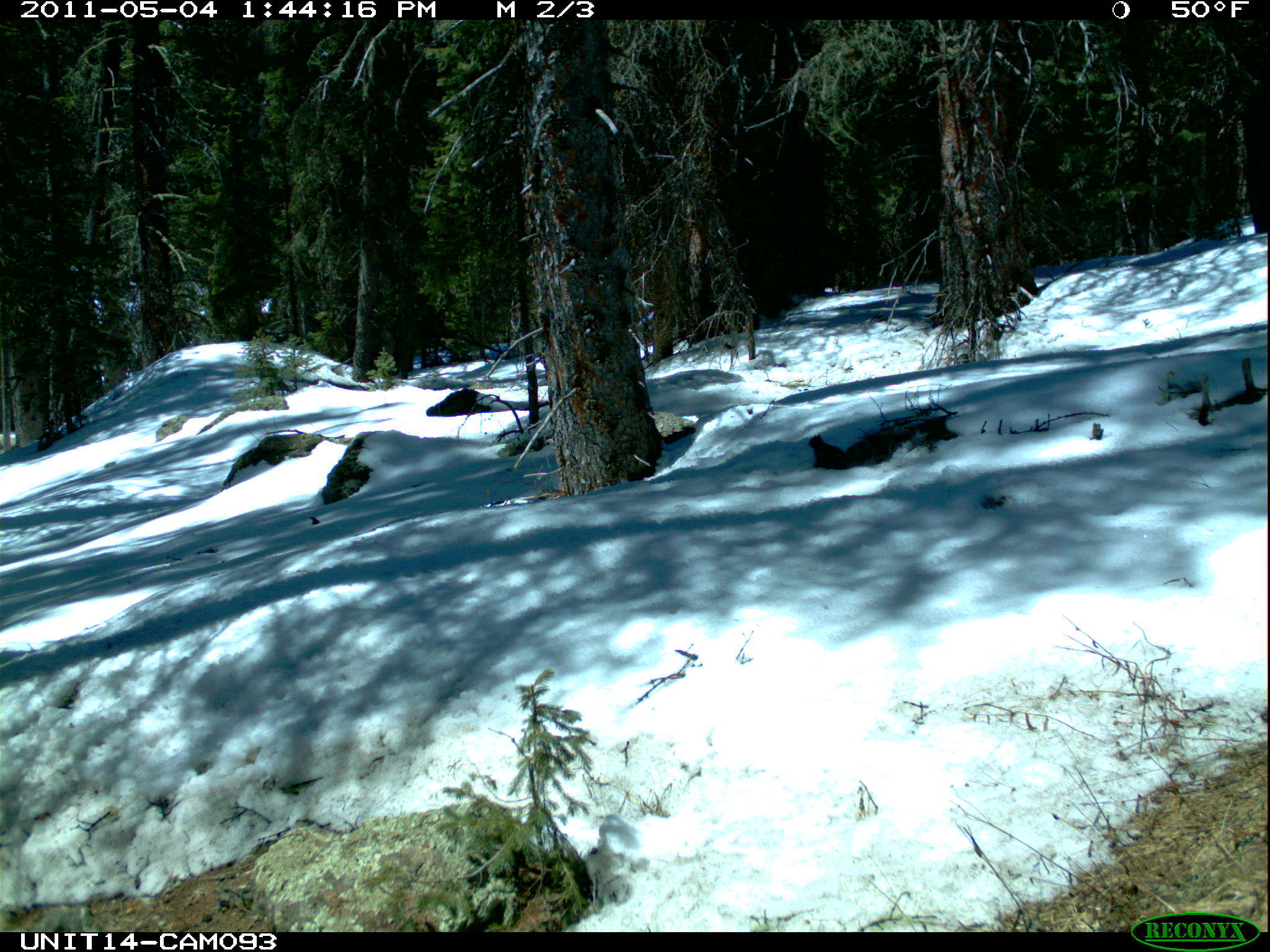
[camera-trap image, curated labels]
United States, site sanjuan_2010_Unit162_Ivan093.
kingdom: Animalia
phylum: Chordata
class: Mammalia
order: Rodentia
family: Sciuridae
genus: Tamiasciurus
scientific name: Tamiasciurus hudsonicus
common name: american red squirrel